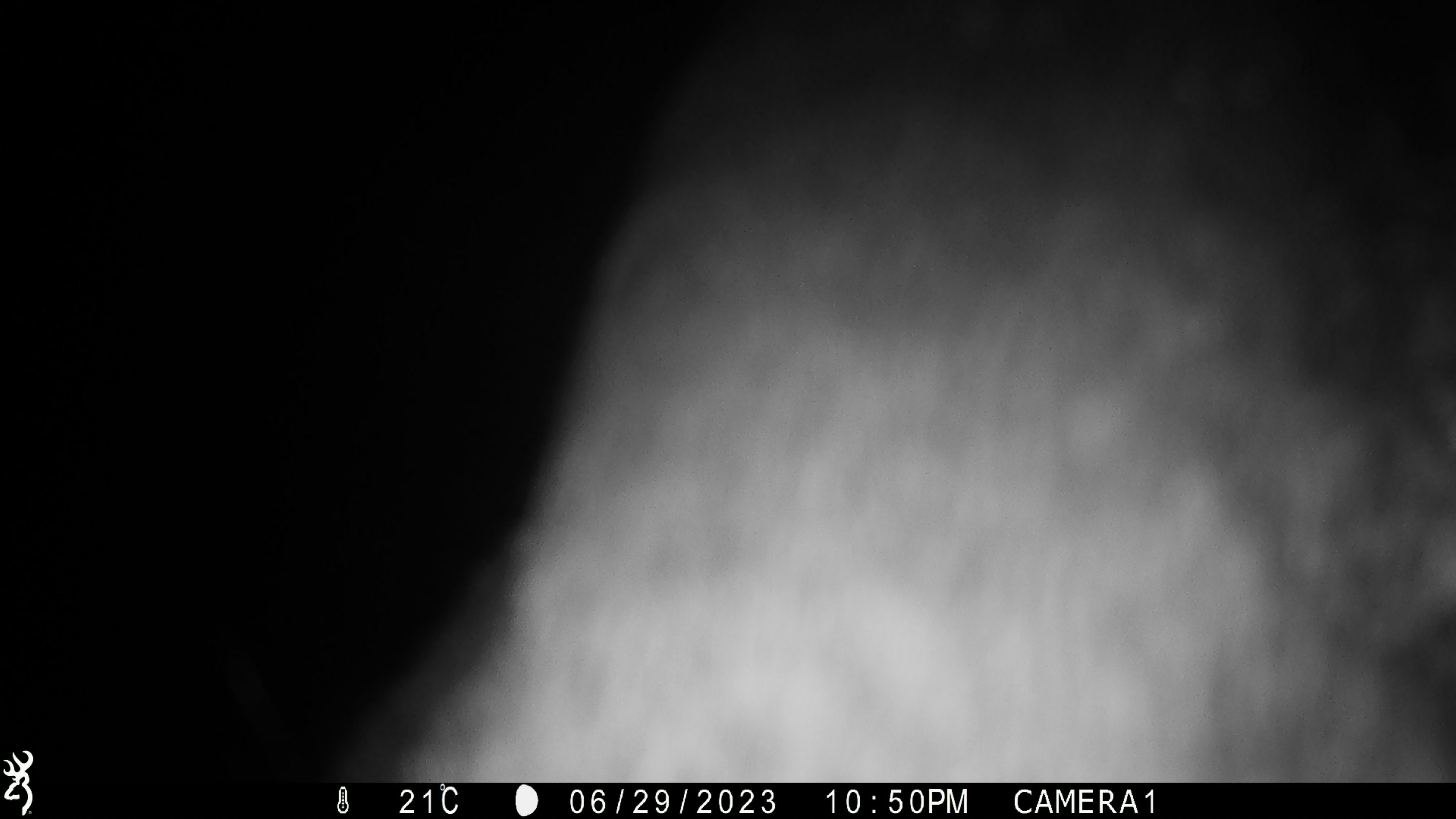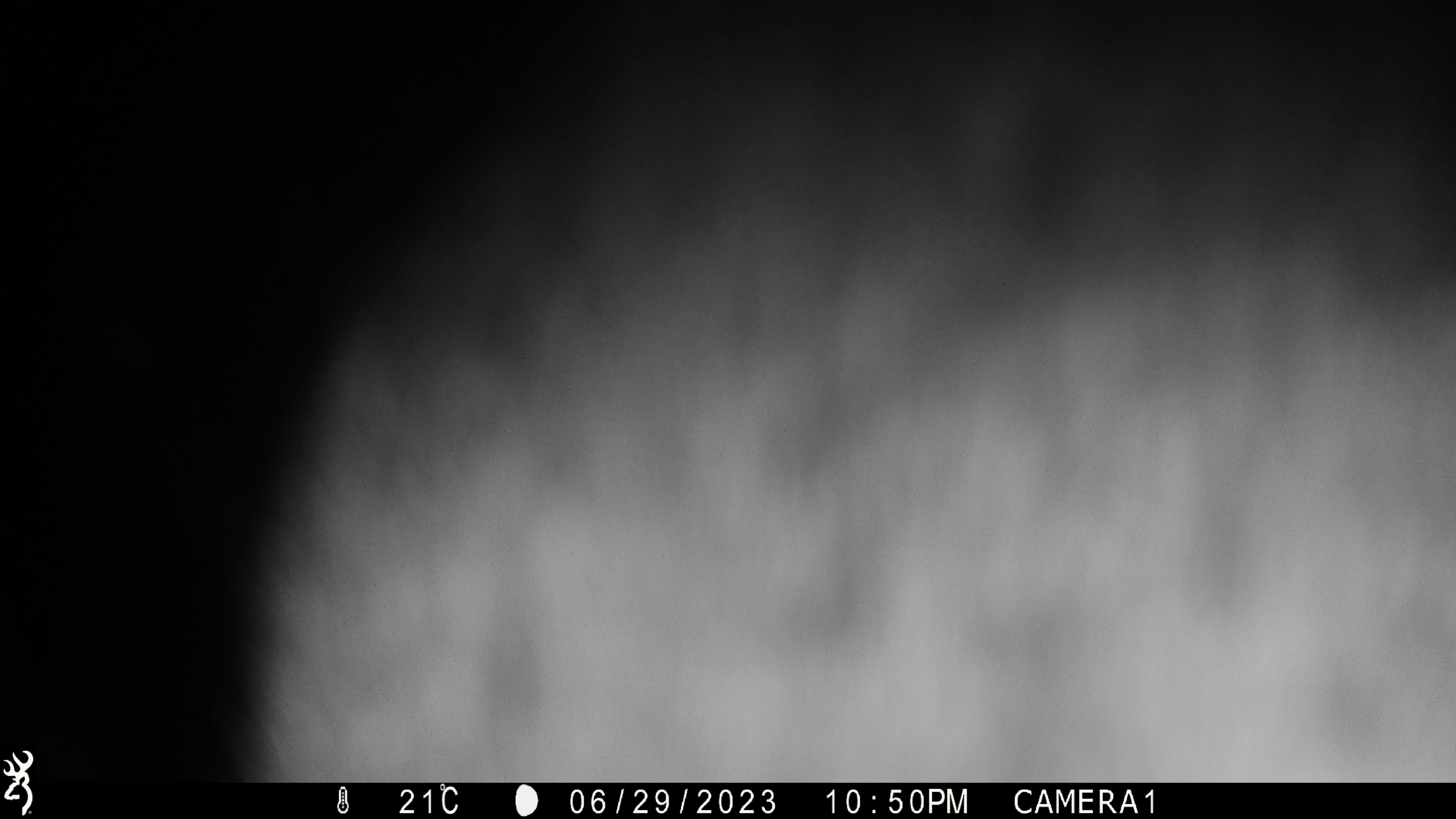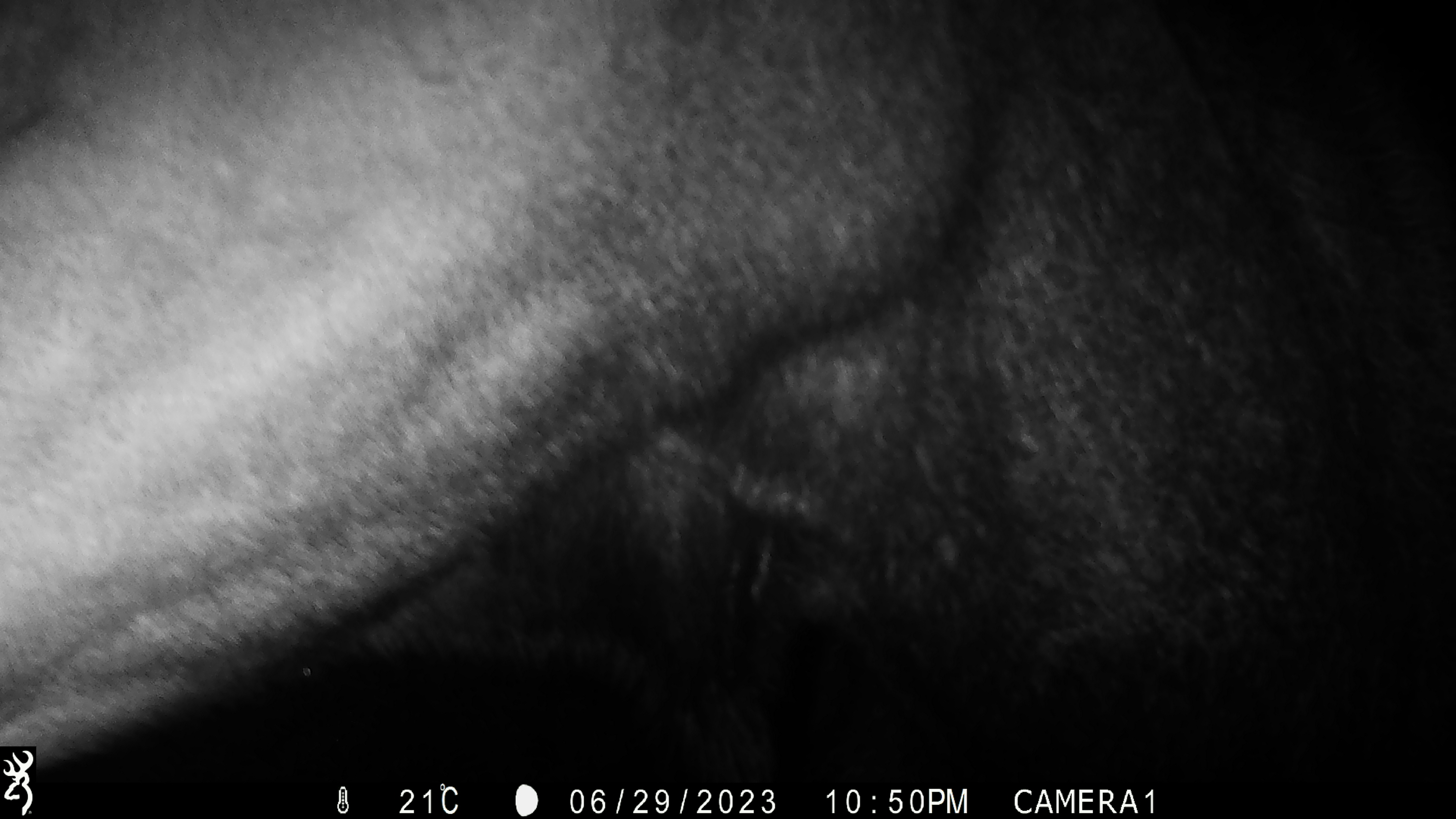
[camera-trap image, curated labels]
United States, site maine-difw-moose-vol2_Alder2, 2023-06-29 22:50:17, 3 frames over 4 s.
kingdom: Animalia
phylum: Chordata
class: Mammalia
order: Artiodactyla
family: Cervidae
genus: Alces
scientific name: Alces alces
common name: moose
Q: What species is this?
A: Moose (Alces alces).